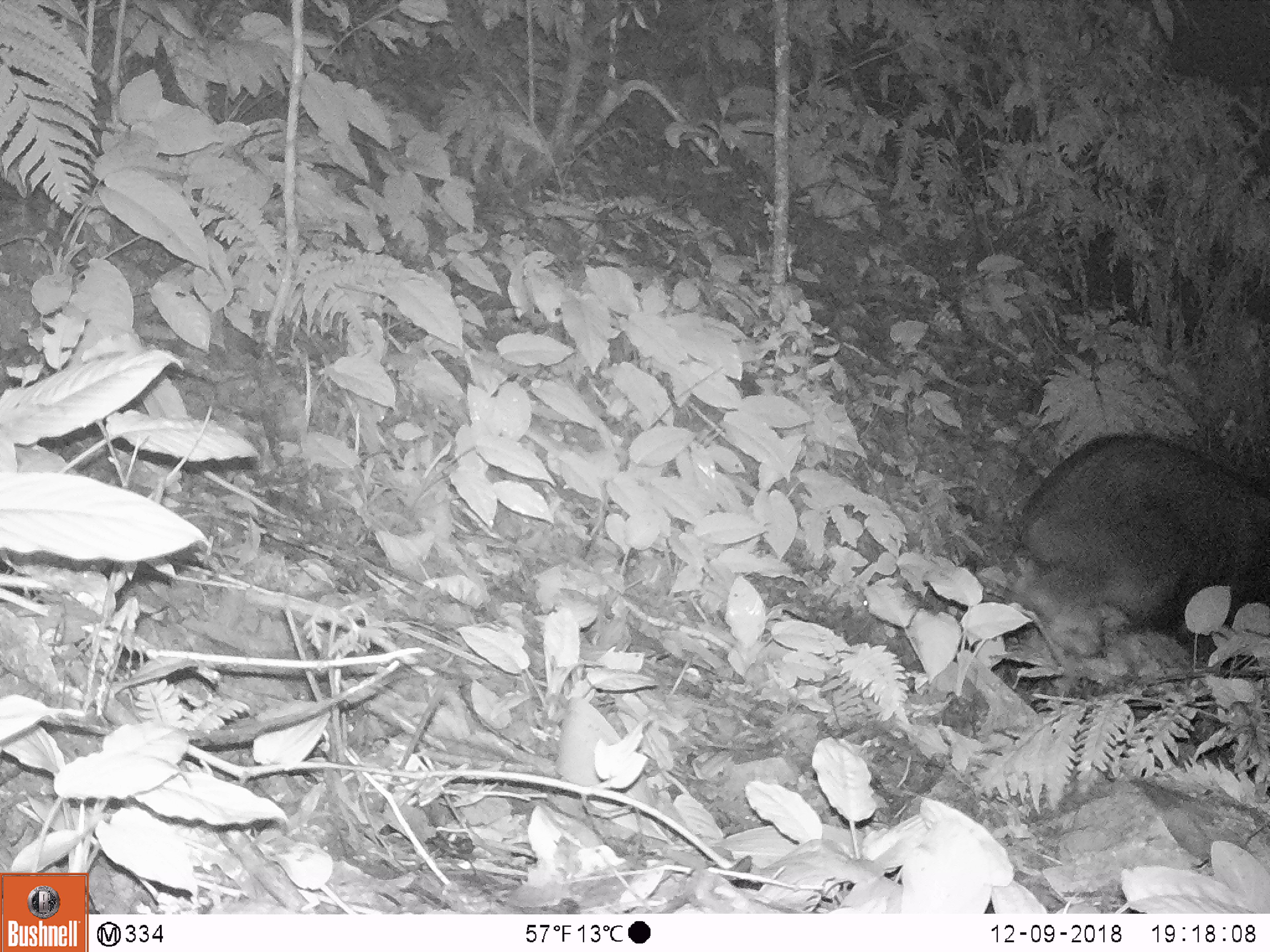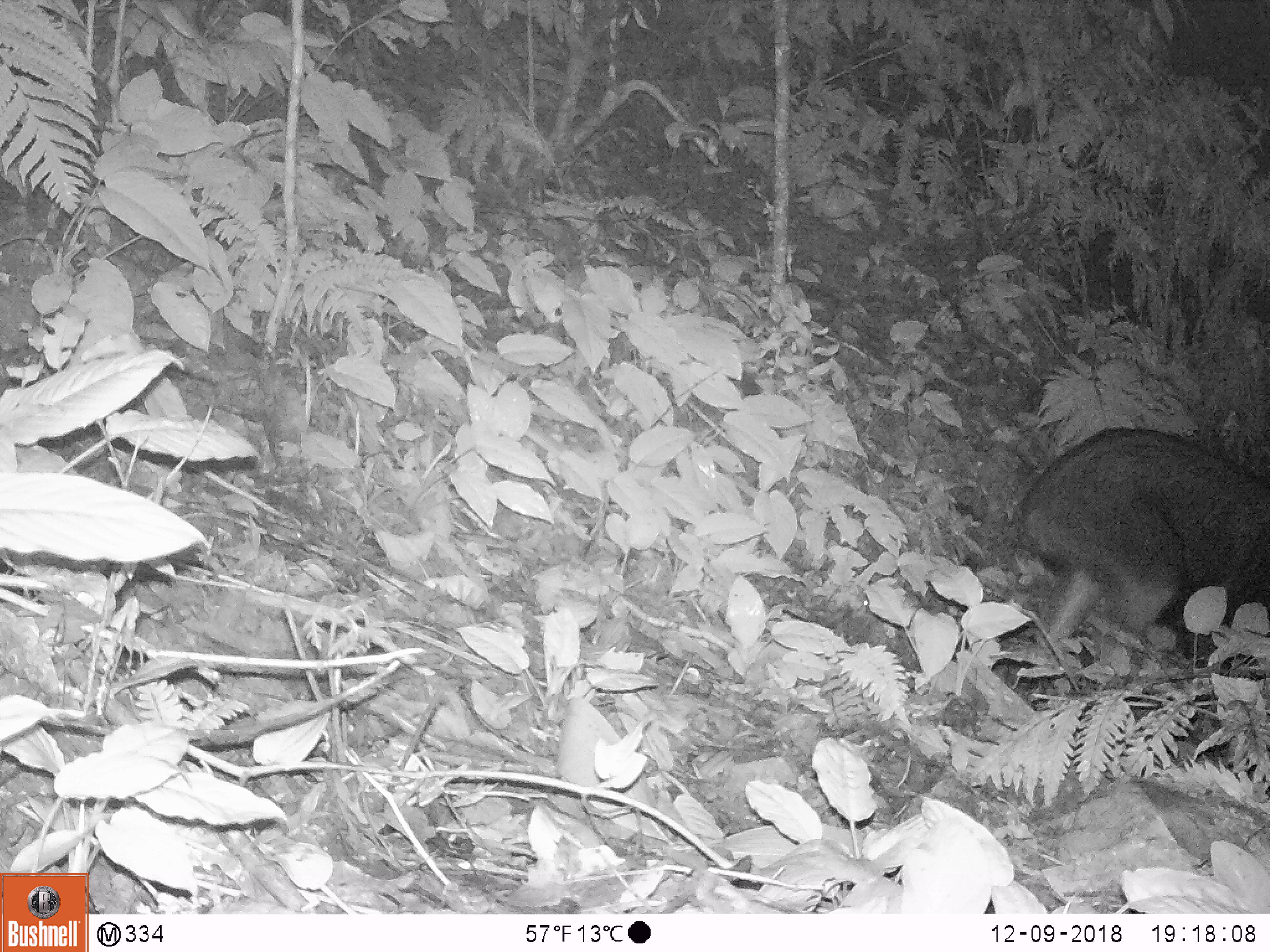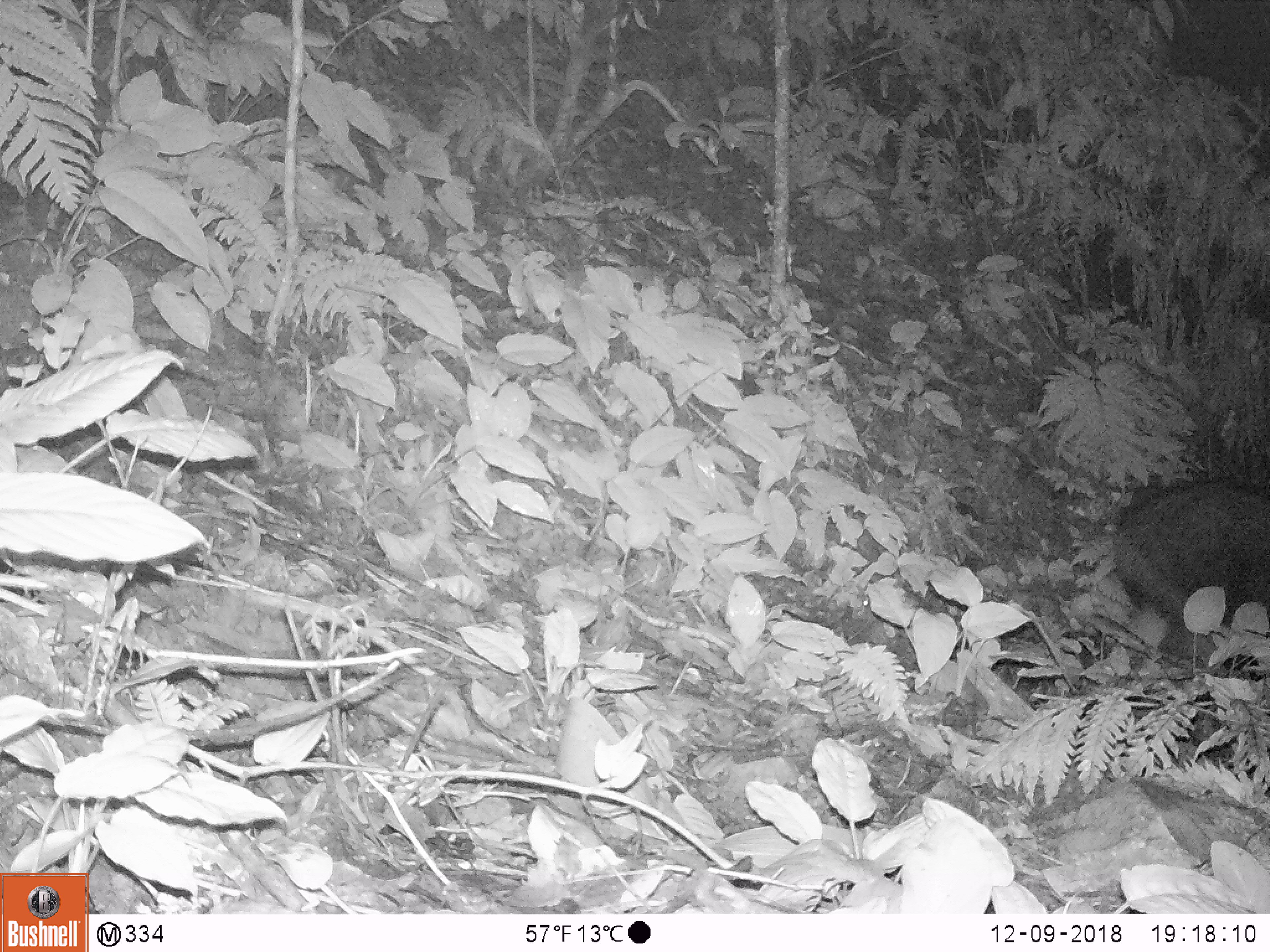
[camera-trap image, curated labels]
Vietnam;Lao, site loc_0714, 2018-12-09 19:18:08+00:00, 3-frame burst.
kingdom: Animalia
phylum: Chordata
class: Mammalia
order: Artiodactyla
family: Bovidae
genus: Capricornis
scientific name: Capricornis sumatraensis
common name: chinese serow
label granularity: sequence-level